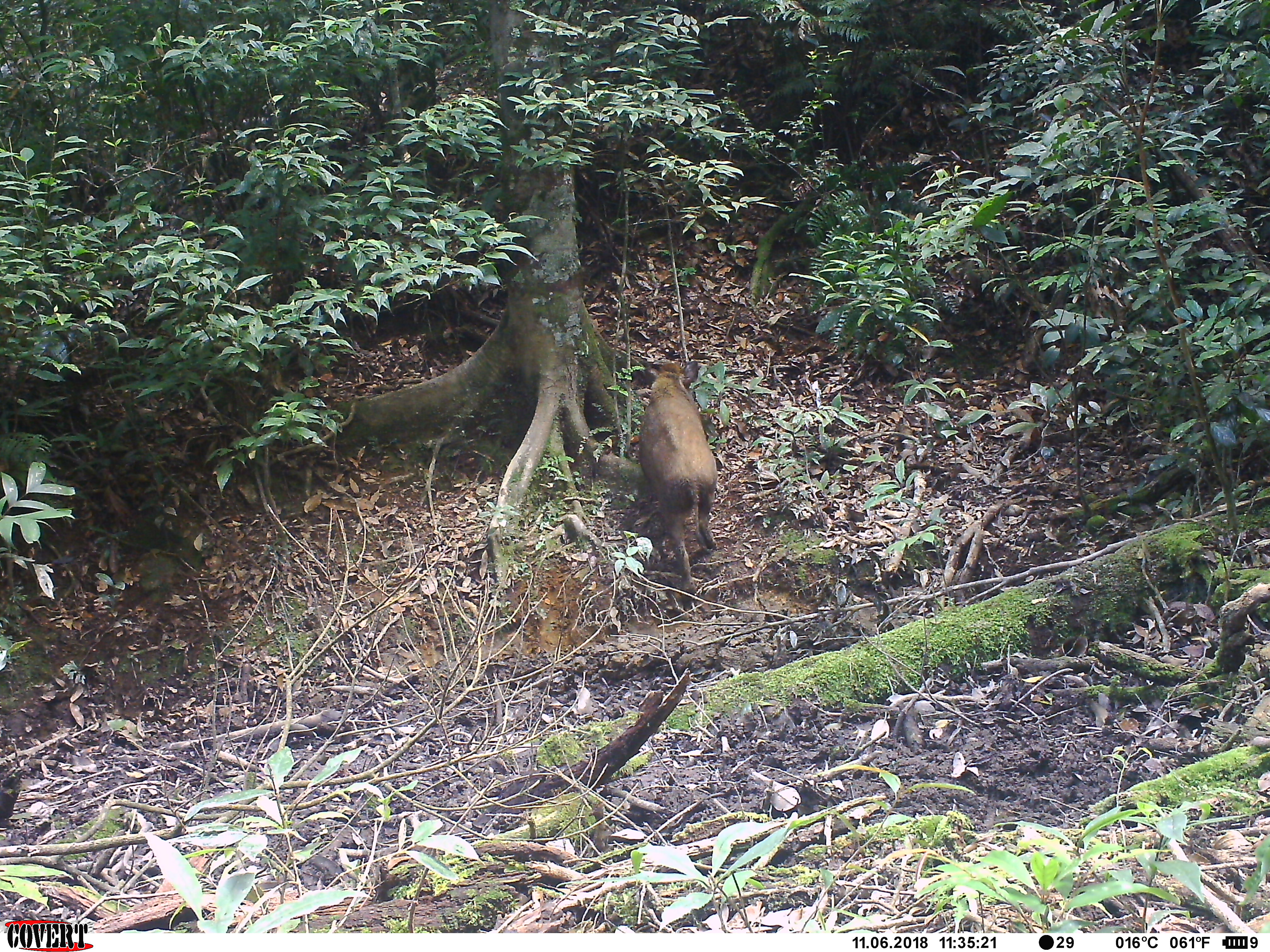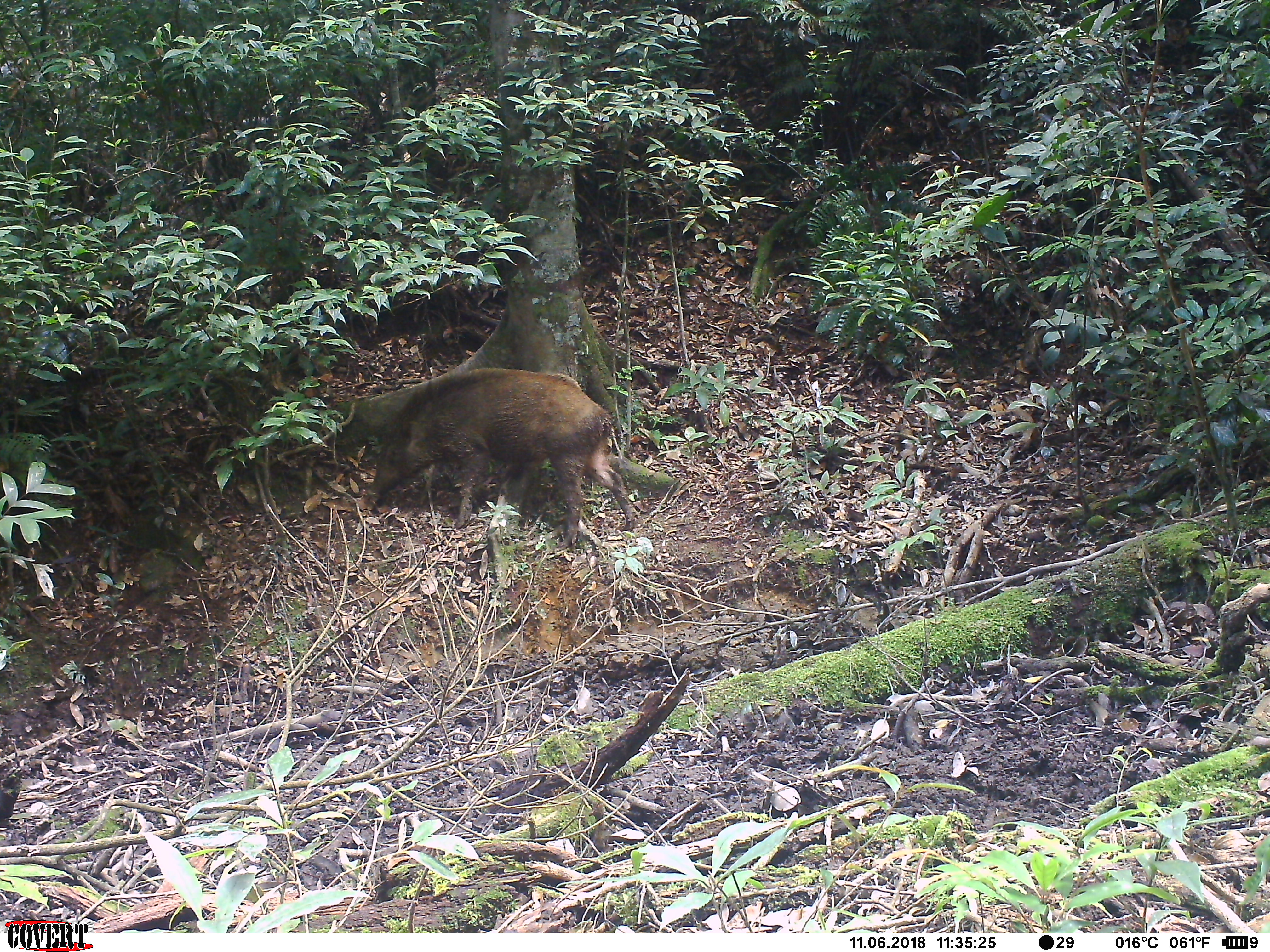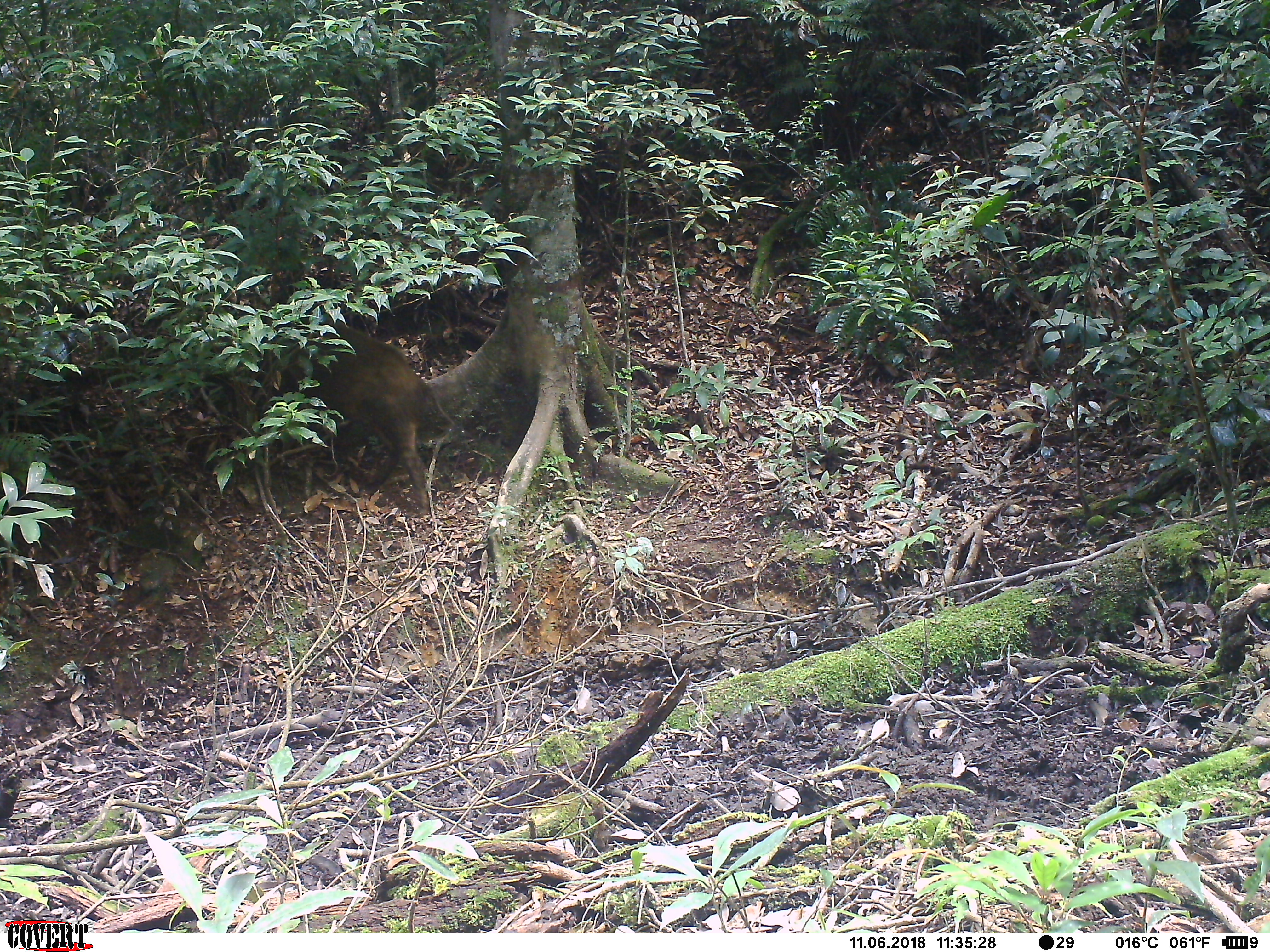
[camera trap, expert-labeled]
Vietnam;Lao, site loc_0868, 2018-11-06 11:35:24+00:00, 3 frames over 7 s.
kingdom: Animalia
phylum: Chordata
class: Mammalia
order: Artiodactyla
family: Suidae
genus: Sus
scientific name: Sus scrofa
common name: eurasian wild pig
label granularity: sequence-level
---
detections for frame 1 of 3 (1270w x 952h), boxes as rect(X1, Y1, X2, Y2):
eurasian wild pig: rect(635, 357, 719, 593)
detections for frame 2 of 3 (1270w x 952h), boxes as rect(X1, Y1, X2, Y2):
eurasian wild pig: rect(365, 366, 637, 549)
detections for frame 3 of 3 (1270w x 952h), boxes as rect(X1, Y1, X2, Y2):
eurasian wild pig: rect(256, 314, 453, 518)